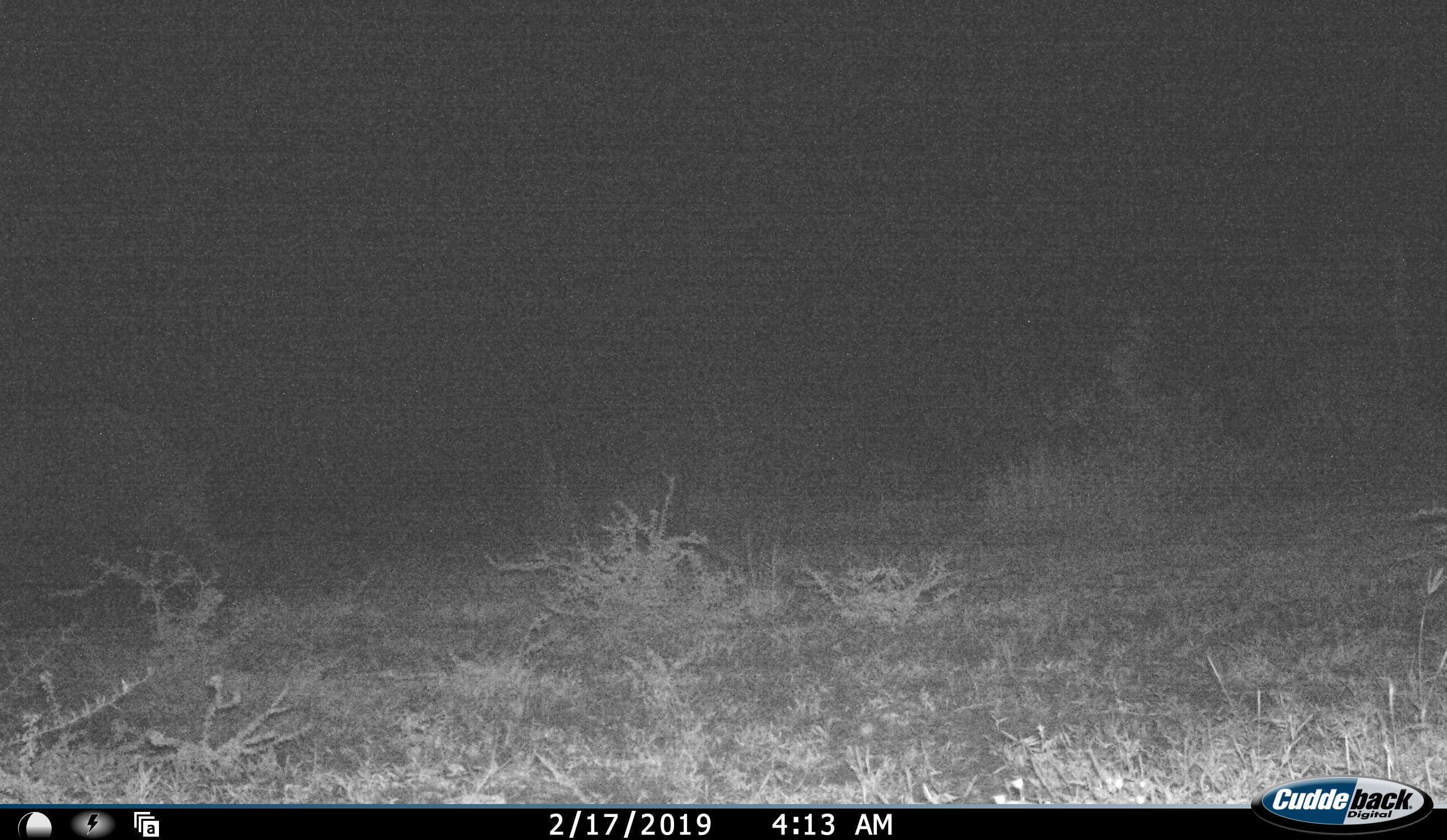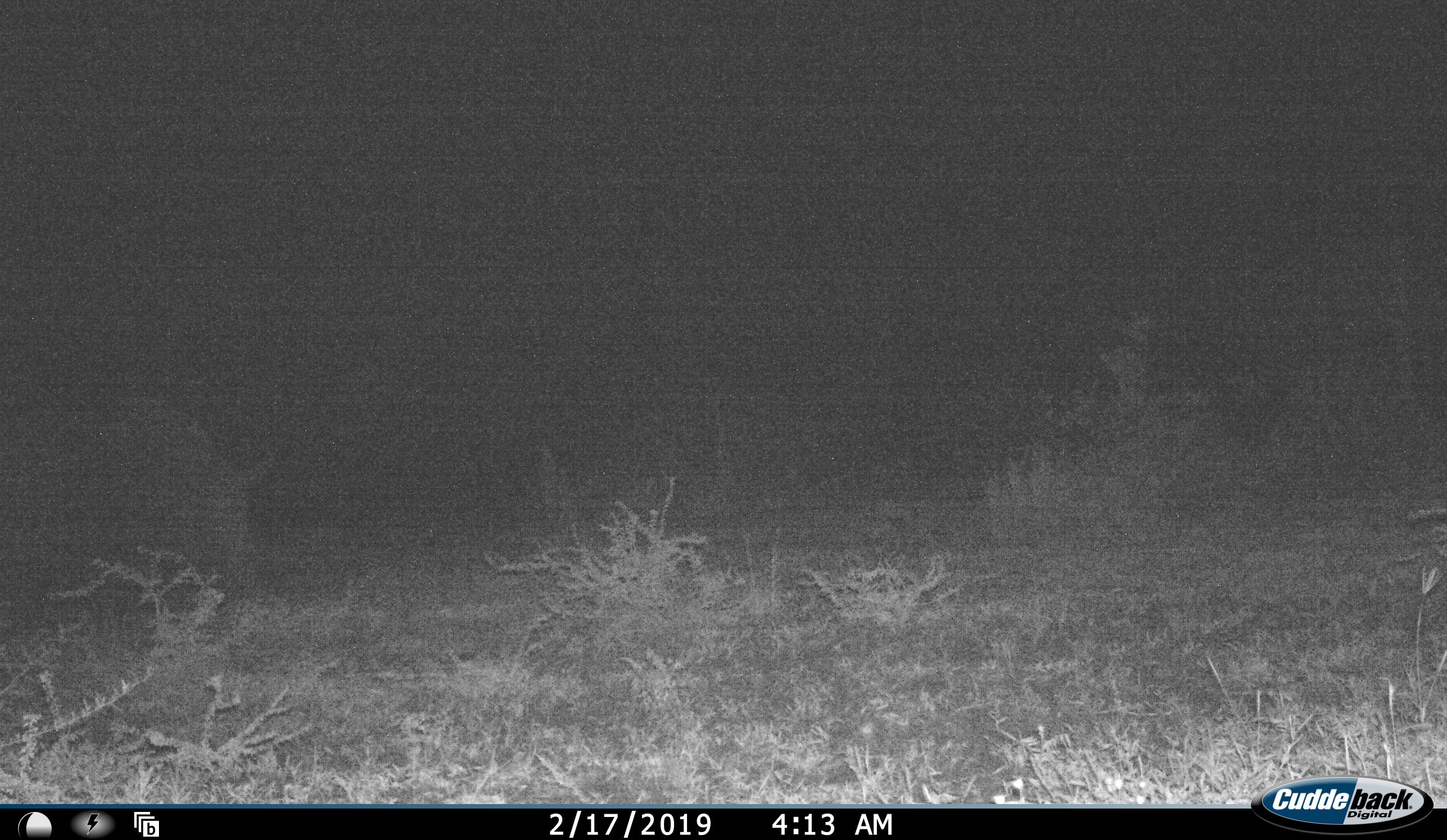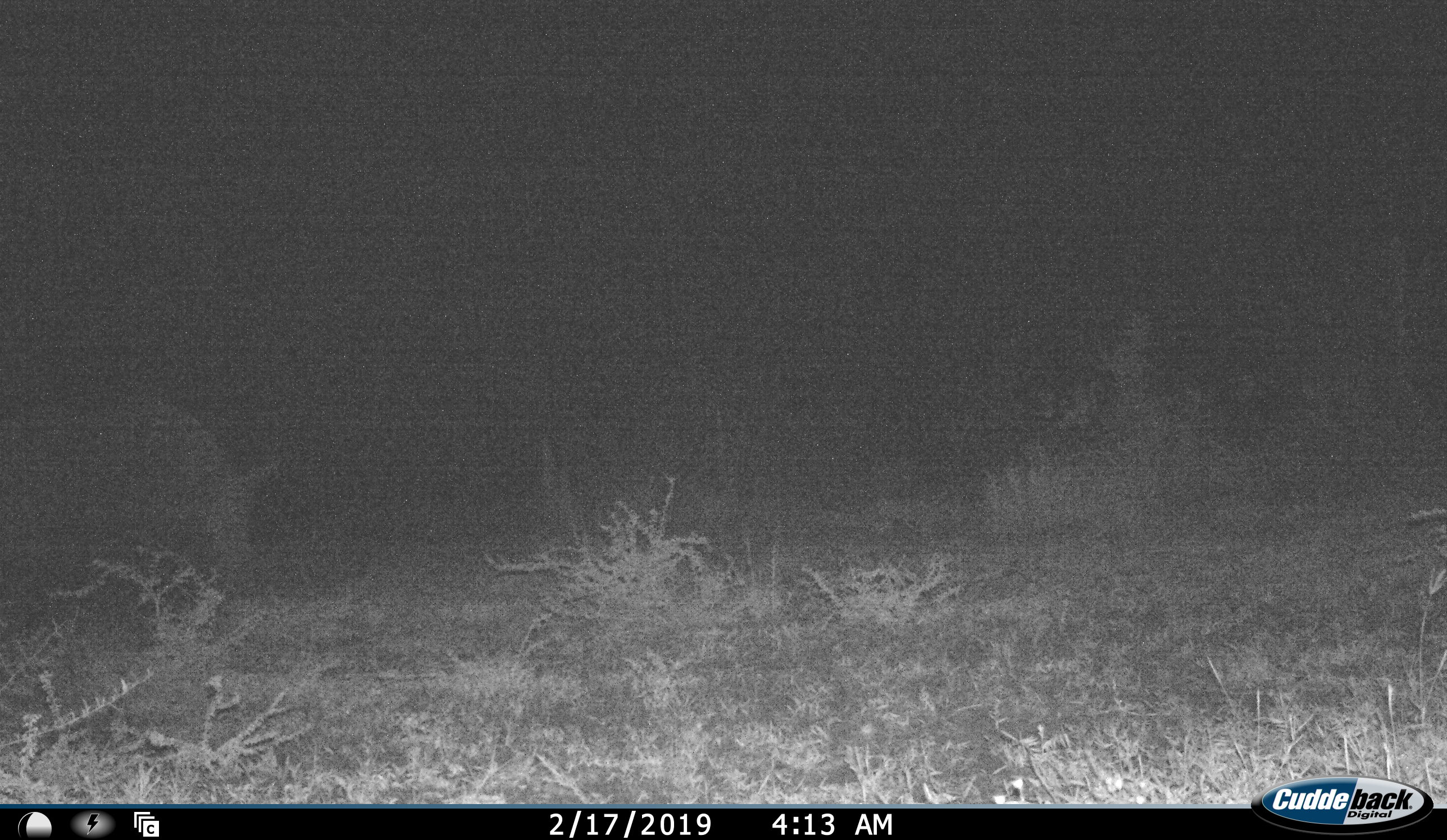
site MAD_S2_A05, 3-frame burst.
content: unidentified animal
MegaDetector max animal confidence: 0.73